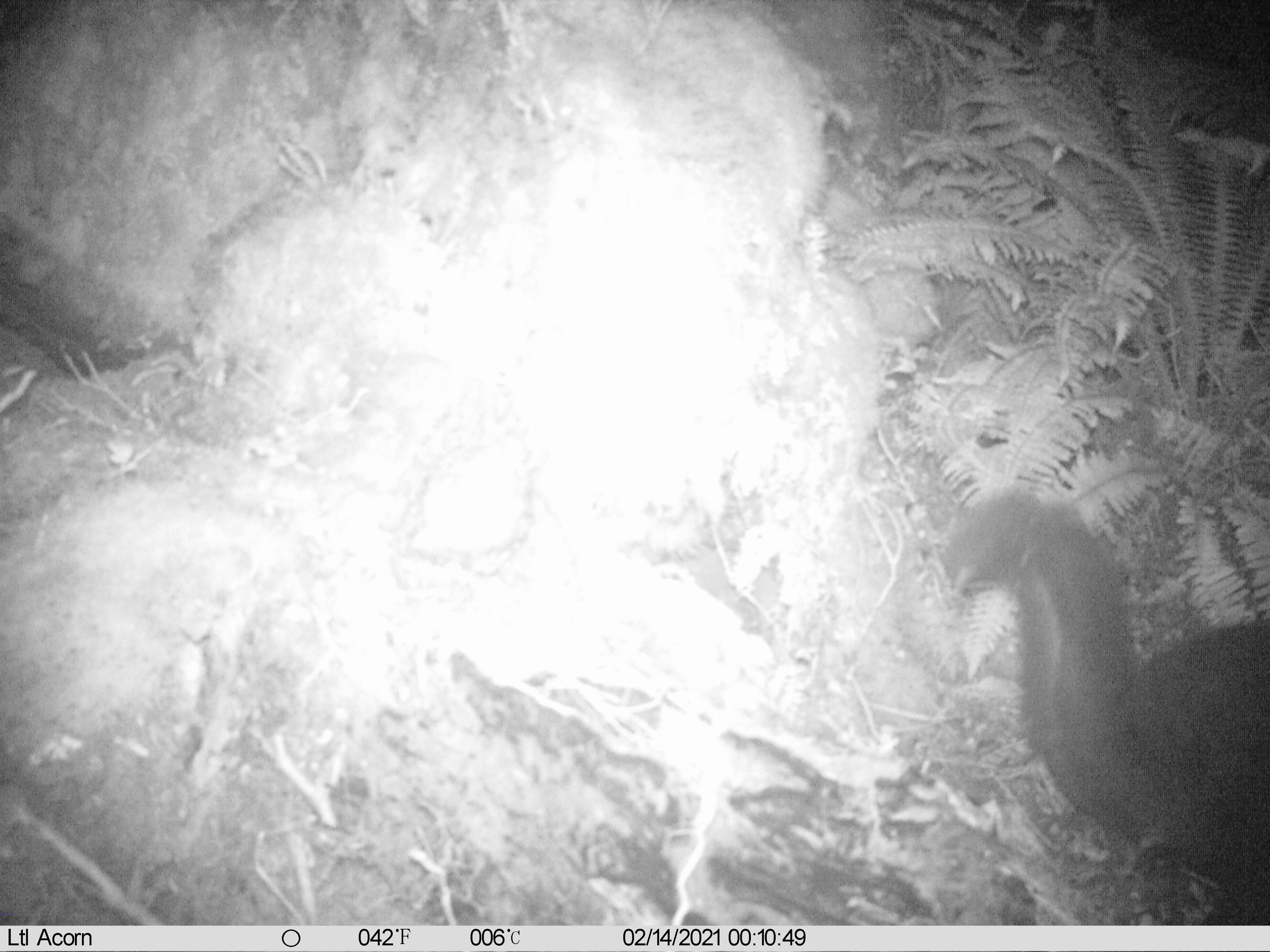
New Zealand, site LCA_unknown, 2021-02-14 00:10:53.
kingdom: Animalia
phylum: Chordata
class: Mammalia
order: Diprotodontia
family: Phalangeridae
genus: Trichosurus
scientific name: Trichosurus vulpecula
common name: common brushtail possum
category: possum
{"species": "possum (common brushtail possum) (Trichosurus vulpecula)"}